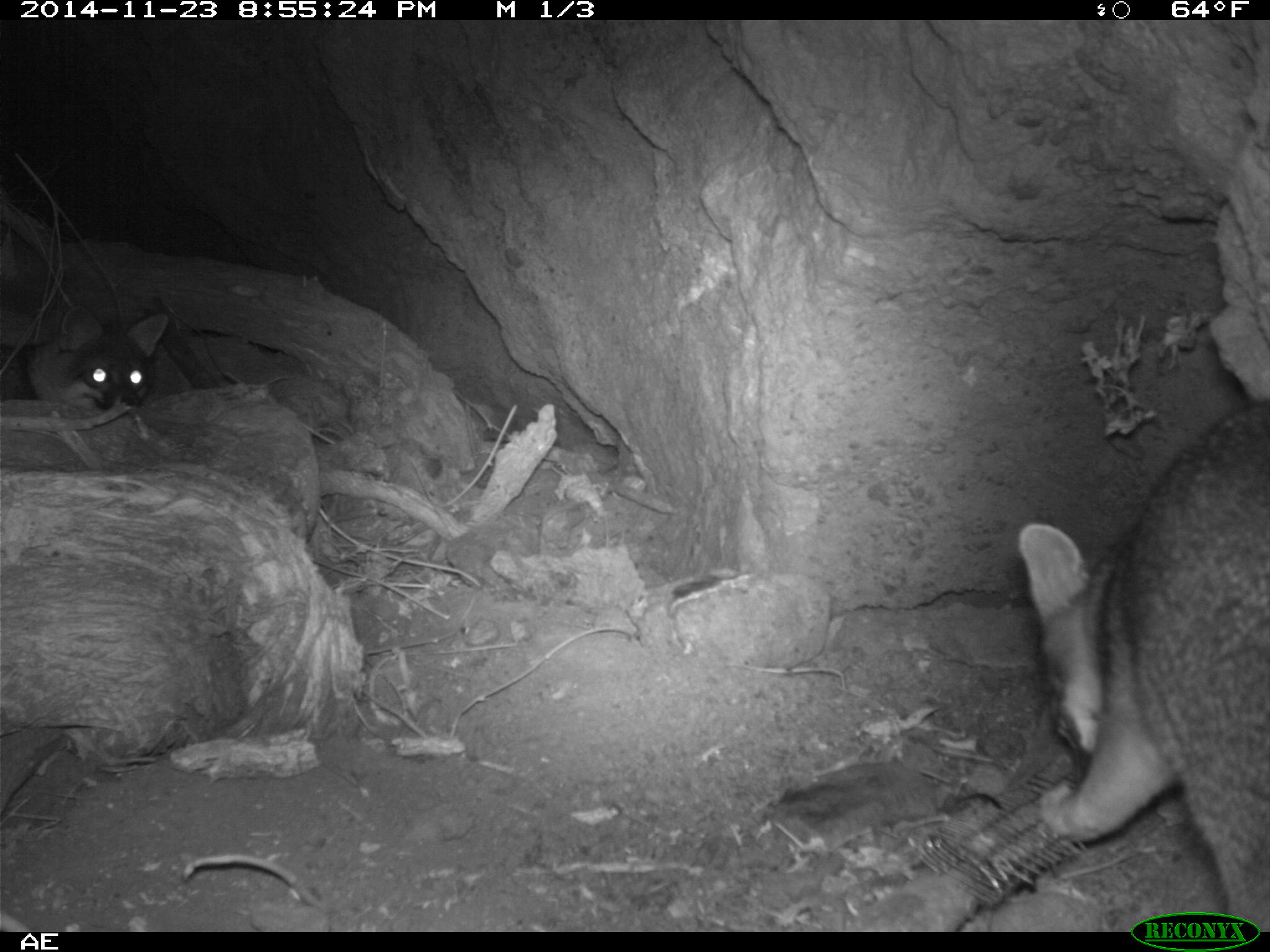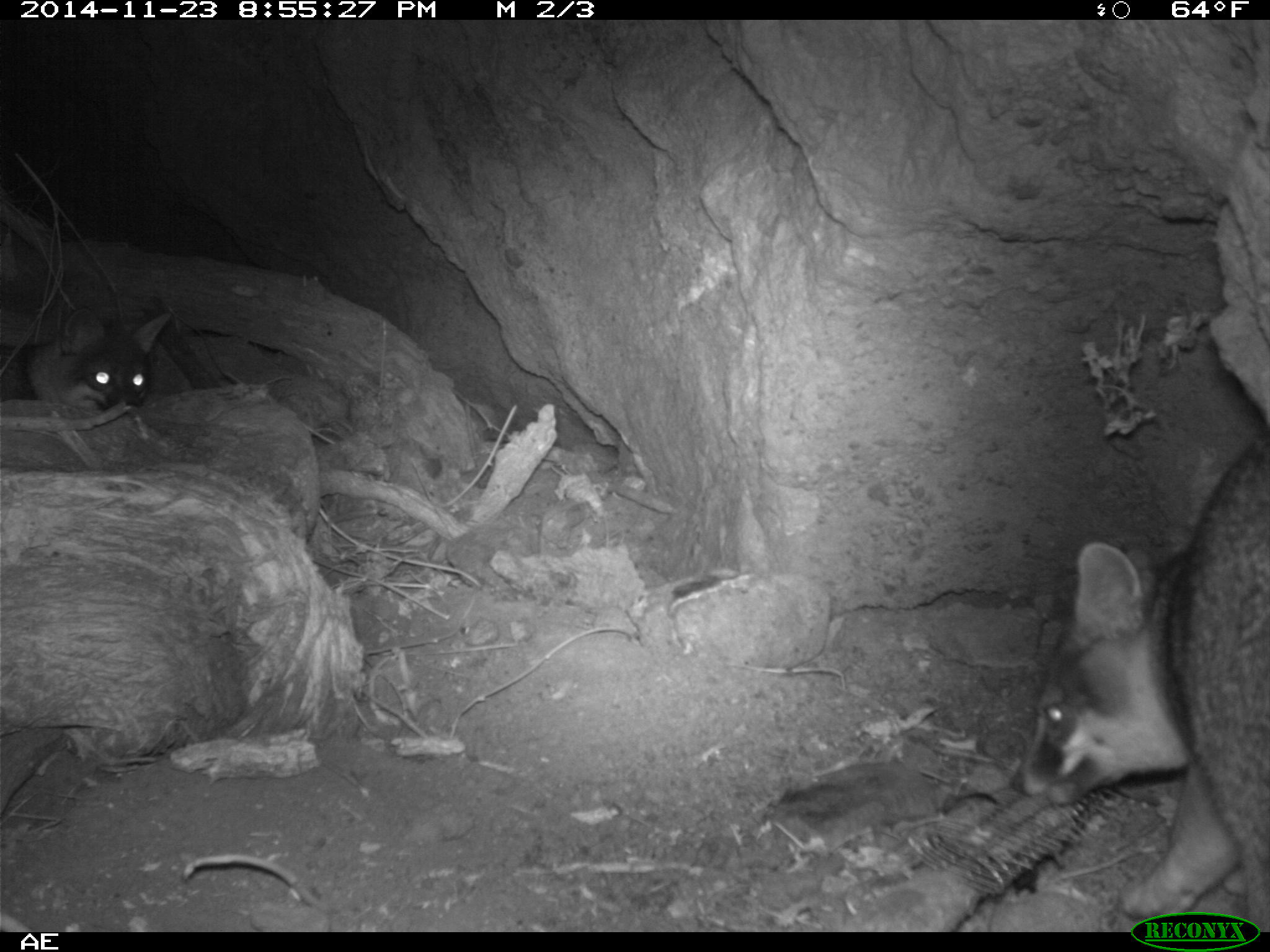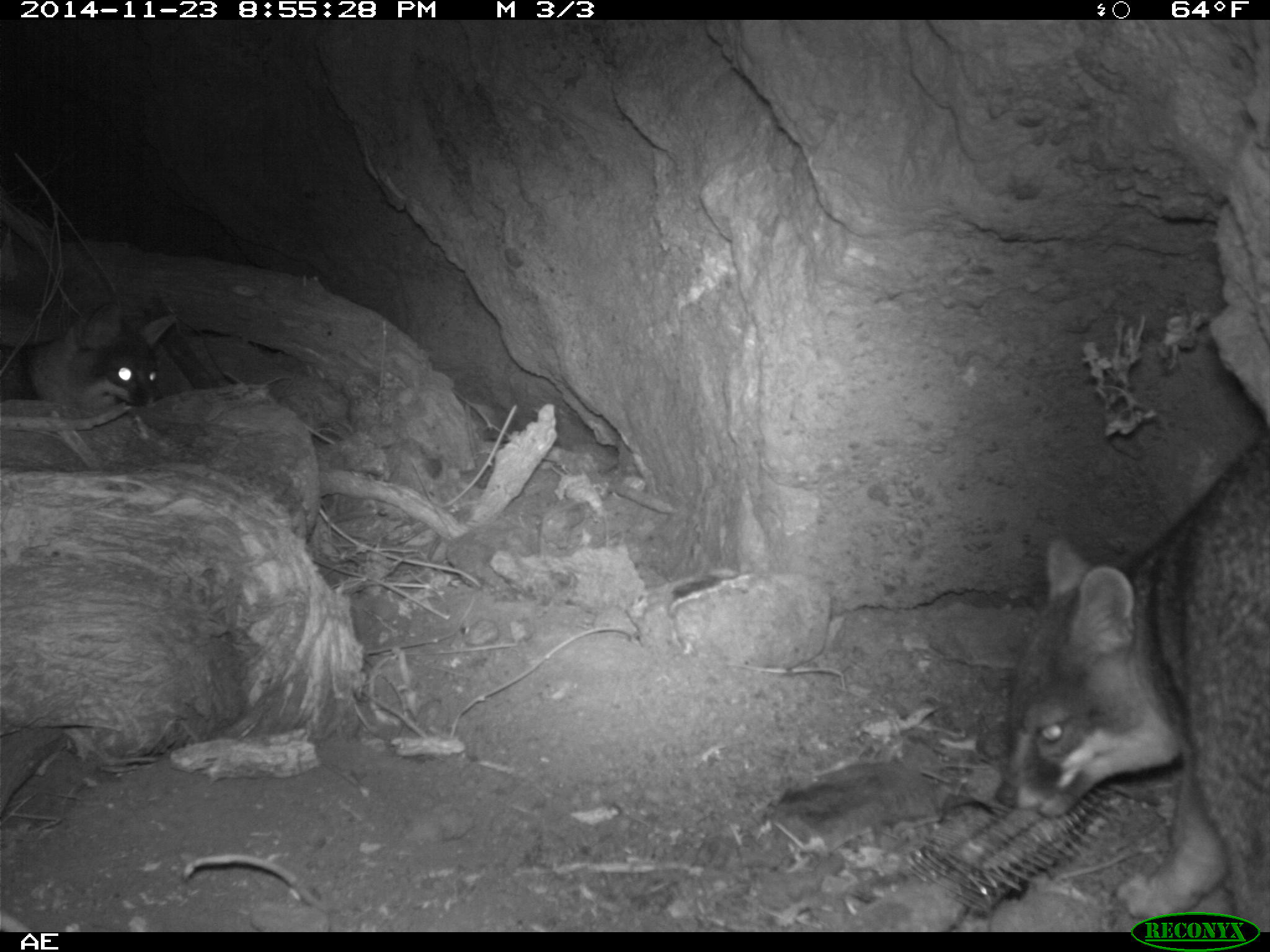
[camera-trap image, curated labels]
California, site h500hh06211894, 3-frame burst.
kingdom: Animalia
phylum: Chordata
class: Mammalia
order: Carnivora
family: Canidae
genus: Urocyon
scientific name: Urocyon littoralis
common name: island fox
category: fox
Fox (island fox) (Urocyon littoralis).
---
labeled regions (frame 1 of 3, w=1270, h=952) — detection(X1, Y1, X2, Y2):
fox: detection(1018, 402, 1269, 933); detection(25, 306, 170, 410)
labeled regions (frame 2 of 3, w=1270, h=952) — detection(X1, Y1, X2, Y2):
fox: detection(1008, 428, 1269, 932); detection(24, 307, 172, 415)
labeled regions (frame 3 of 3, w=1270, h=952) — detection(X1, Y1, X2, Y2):
fox: detection(990, 438, 1269, 931); detection(0, 302, 177, 407)